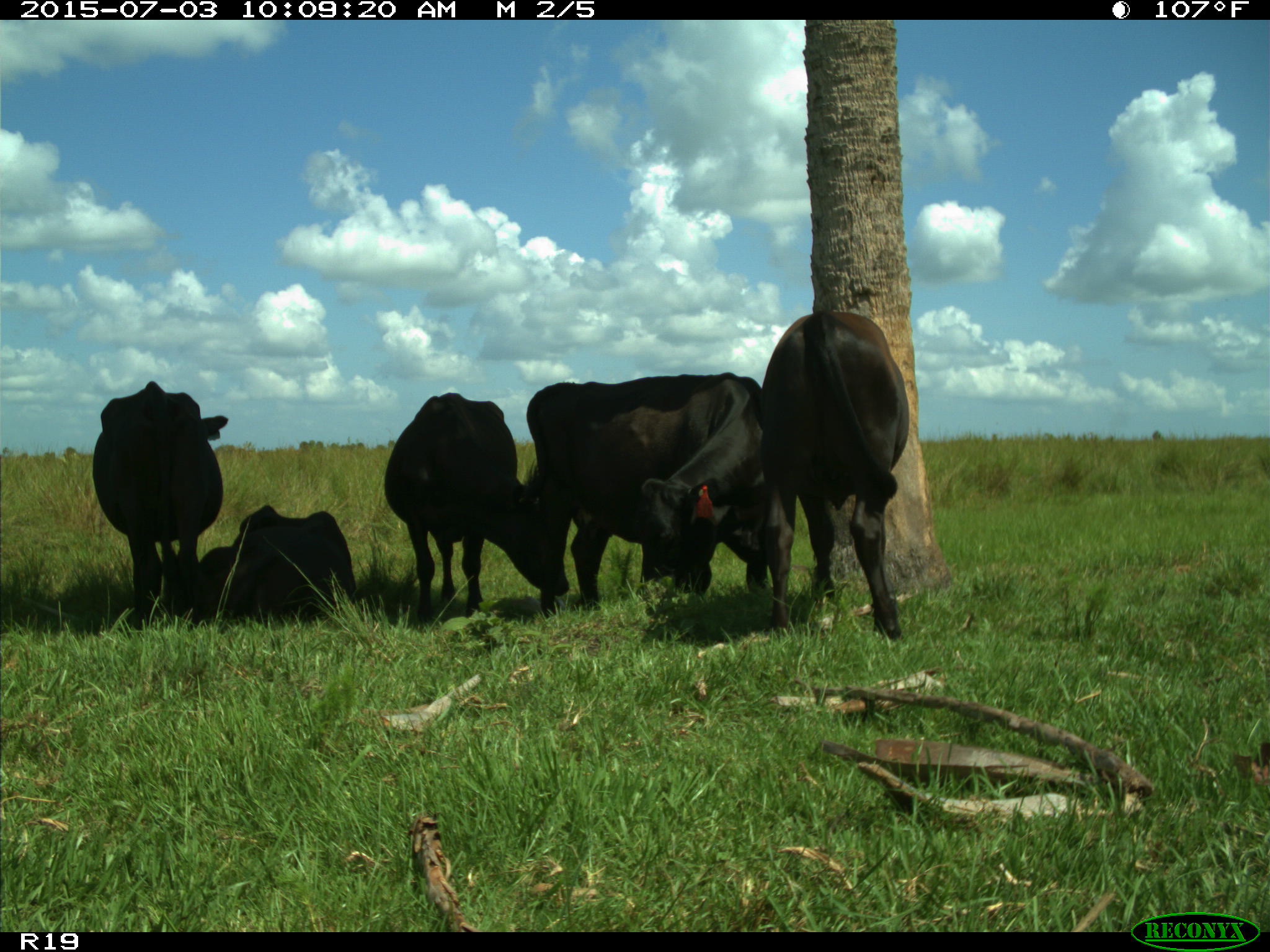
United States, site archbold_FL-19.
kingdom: Animalia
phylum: Chordata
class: Mammalia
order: Artiodactyla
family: Bovidae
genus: Bos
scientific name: Bos taurus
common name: domestic cow